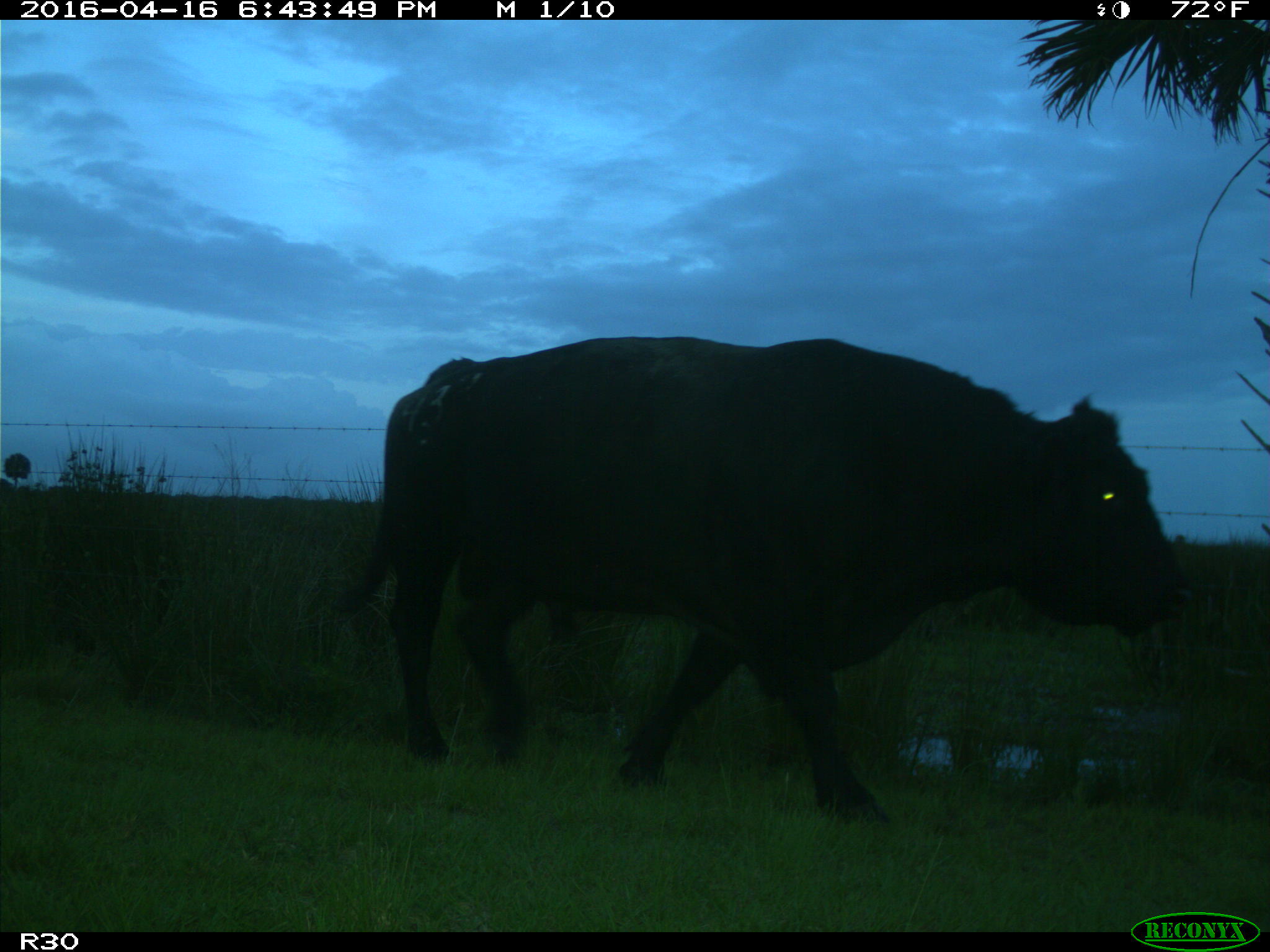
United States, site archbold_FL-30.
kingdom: Animalia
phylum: Chordata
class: Mammalia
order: Artiodactyla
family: Bovidae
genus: Bos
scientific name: Bos taurus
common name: domestic cow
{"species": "Bos taurus (domestic cow)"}